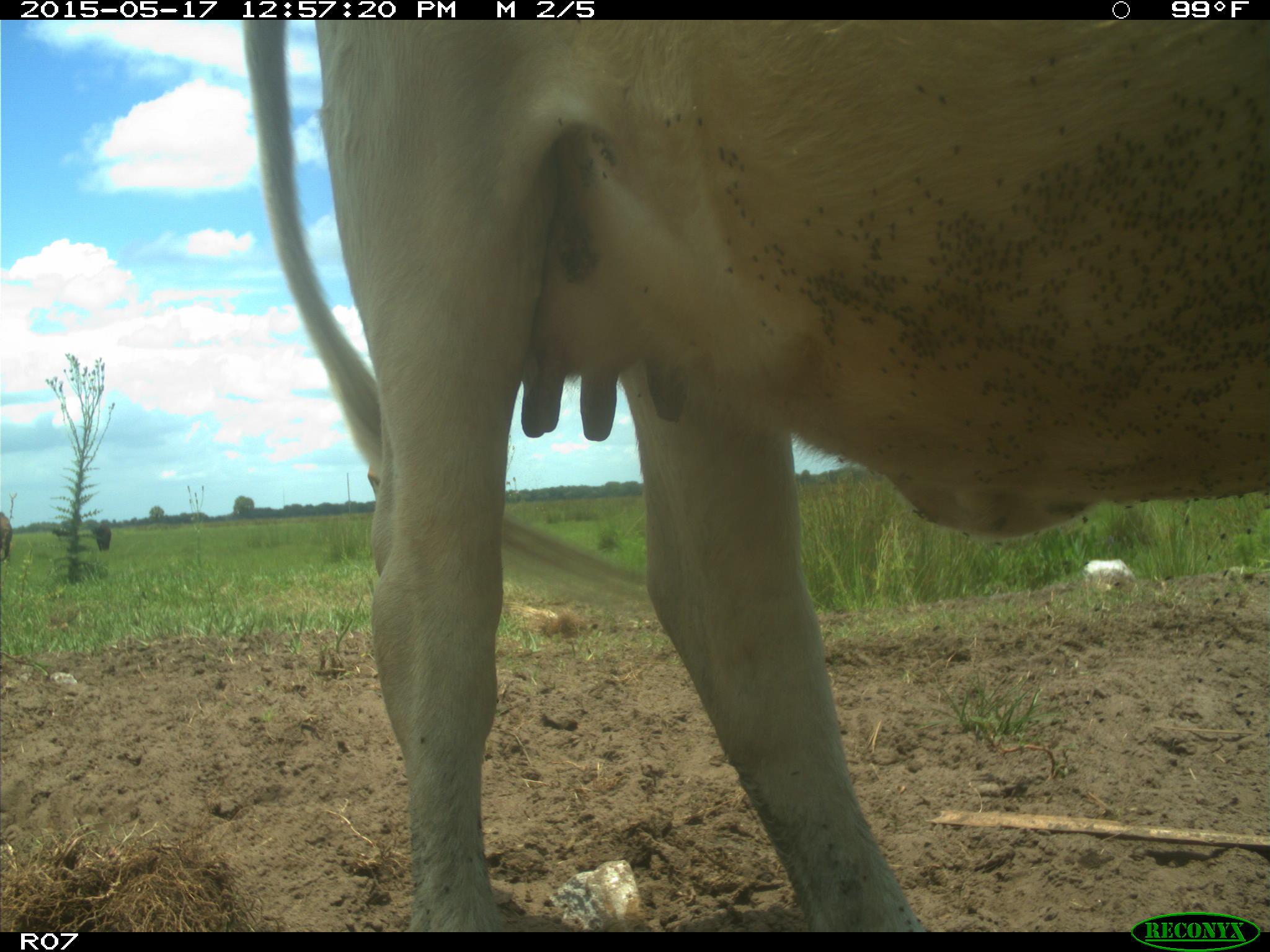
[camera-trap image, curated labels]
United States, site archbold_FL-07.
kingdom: Animalia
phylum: Chordata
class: Mammalia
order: Artiodactyla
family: Bovidae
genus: Bos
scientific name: Bos taurus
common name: domestic cow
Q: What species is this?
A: Bos taurus (domestic cow).